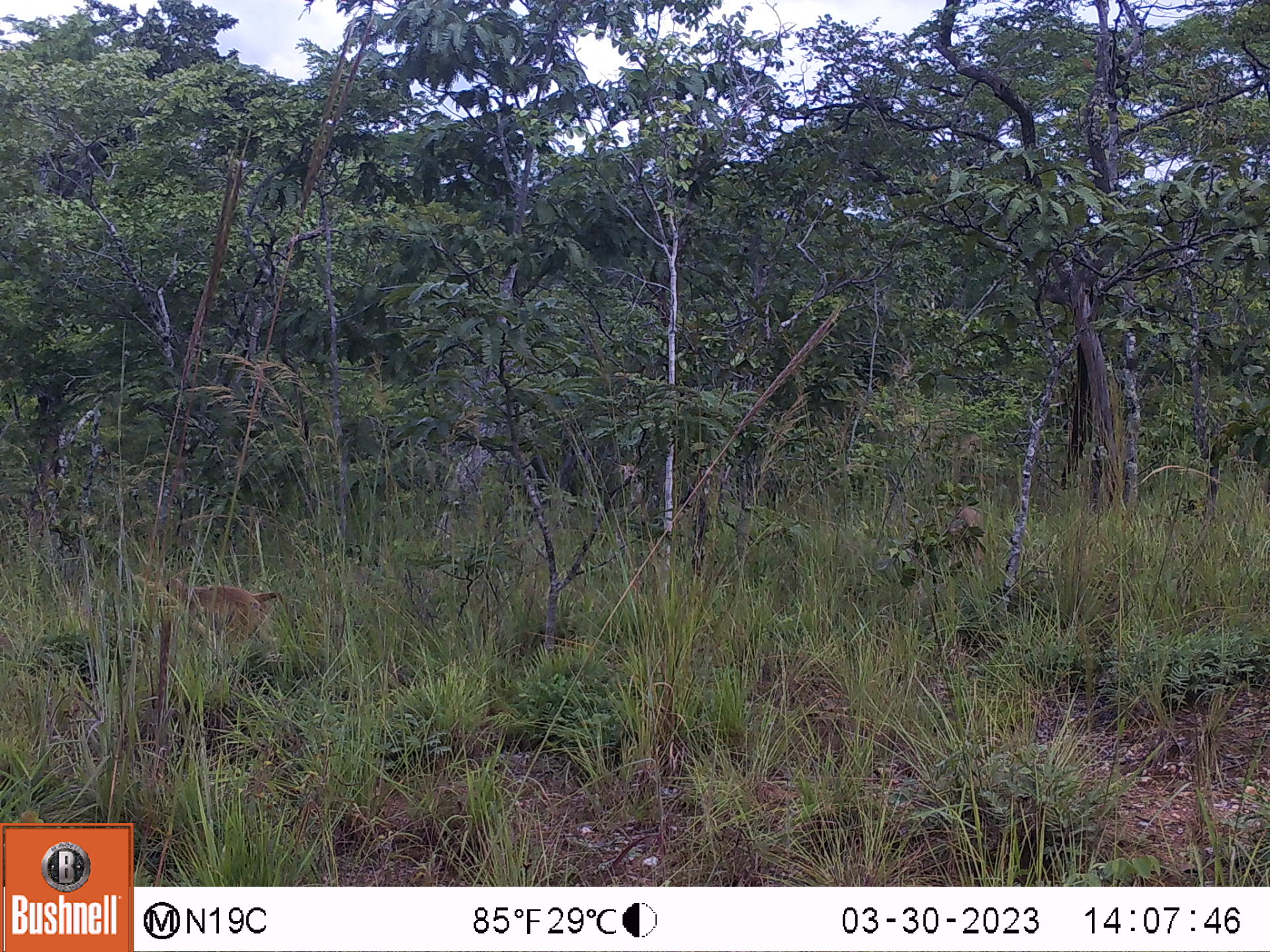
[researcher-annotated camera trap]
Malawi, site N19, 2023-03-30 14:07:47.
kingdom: Animalia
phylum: Chordata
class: Mammalia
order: Primates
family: Cercopithecidae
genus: Papio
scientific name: Papio cynocephalus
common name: yellow baboon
Yellow baboon (Papio cynocephalus), count 2.